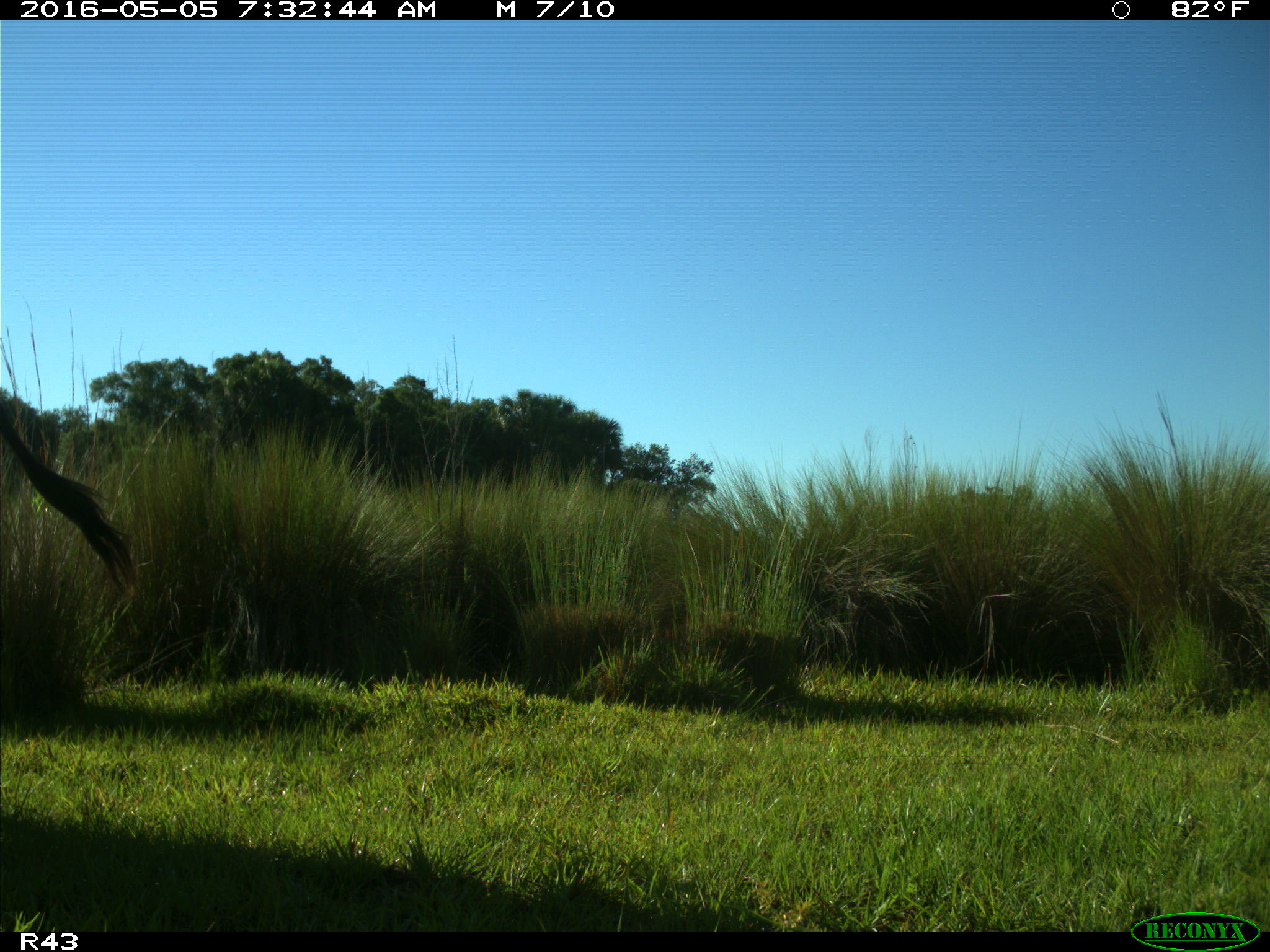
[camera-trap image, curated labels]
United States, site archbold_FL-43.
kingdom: Animalia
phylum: Chordata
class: Mammalia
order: Artiodactyla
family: Bovidae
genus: Bos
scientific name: Bos taurus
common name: domestic cow